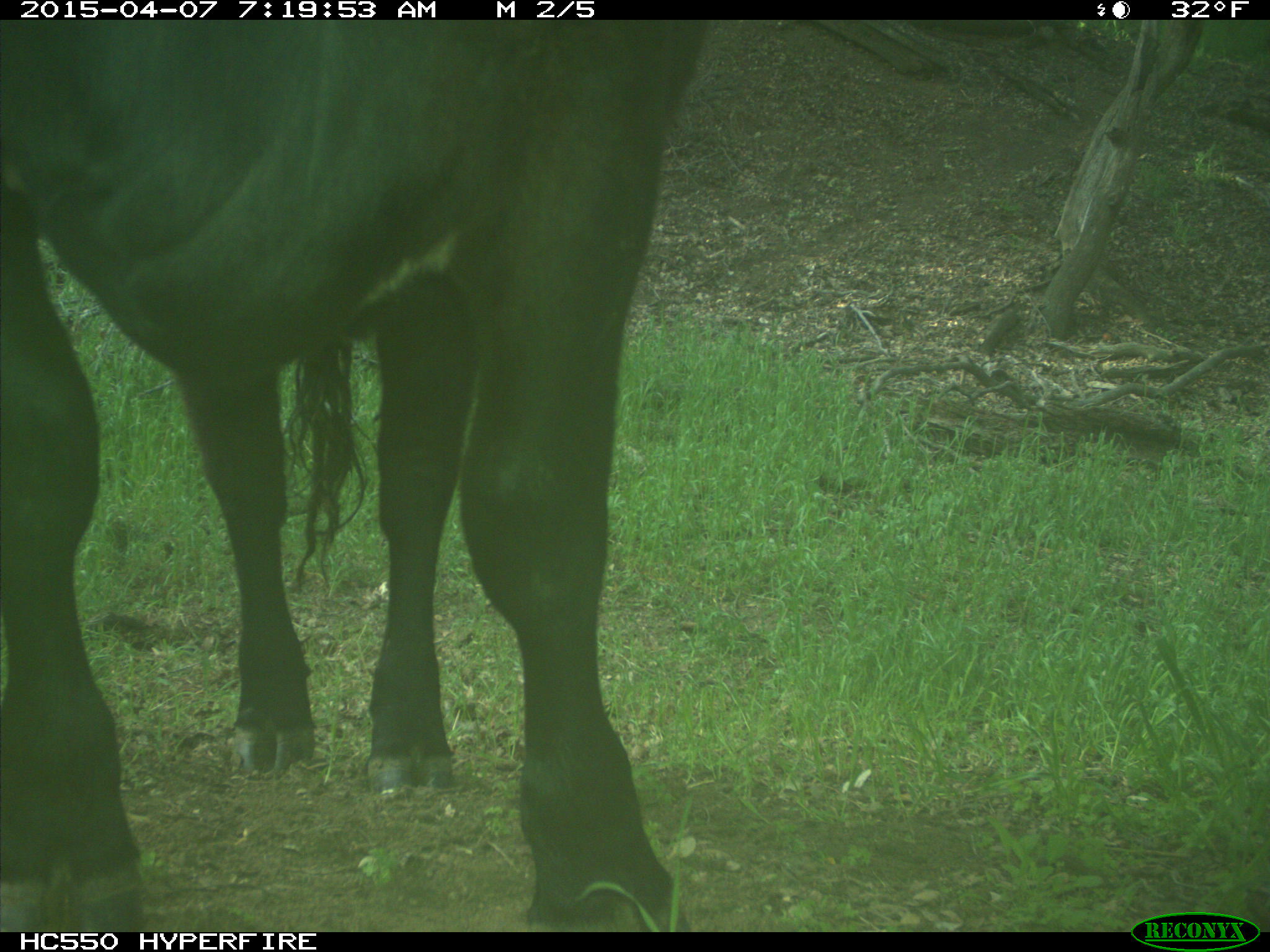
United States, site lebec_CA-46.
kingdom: Animalia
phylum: Chordata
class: Mammalia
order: Artiodactyla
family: Bovidae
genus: Bos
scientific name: Bos taurus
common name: domestic cow